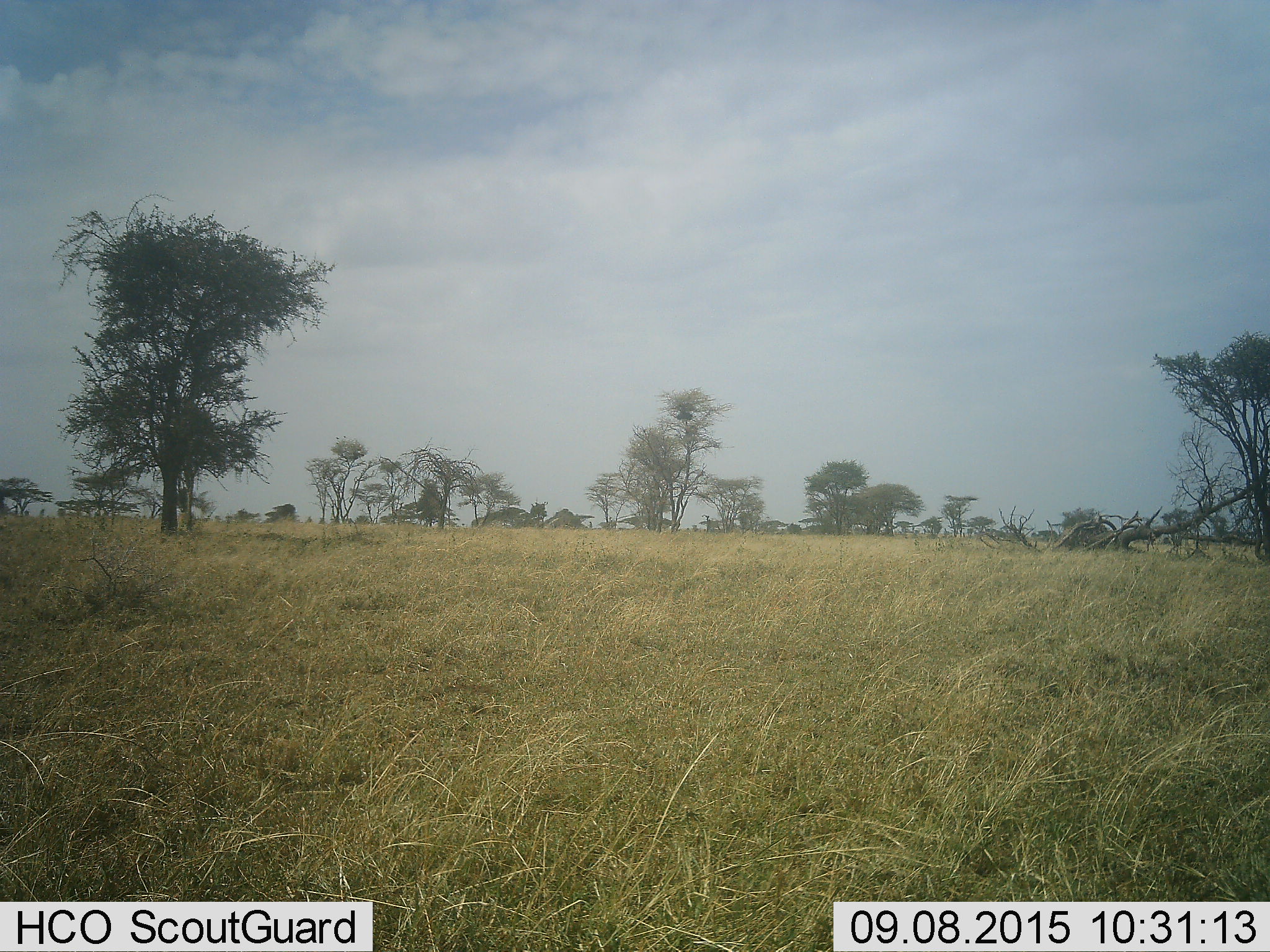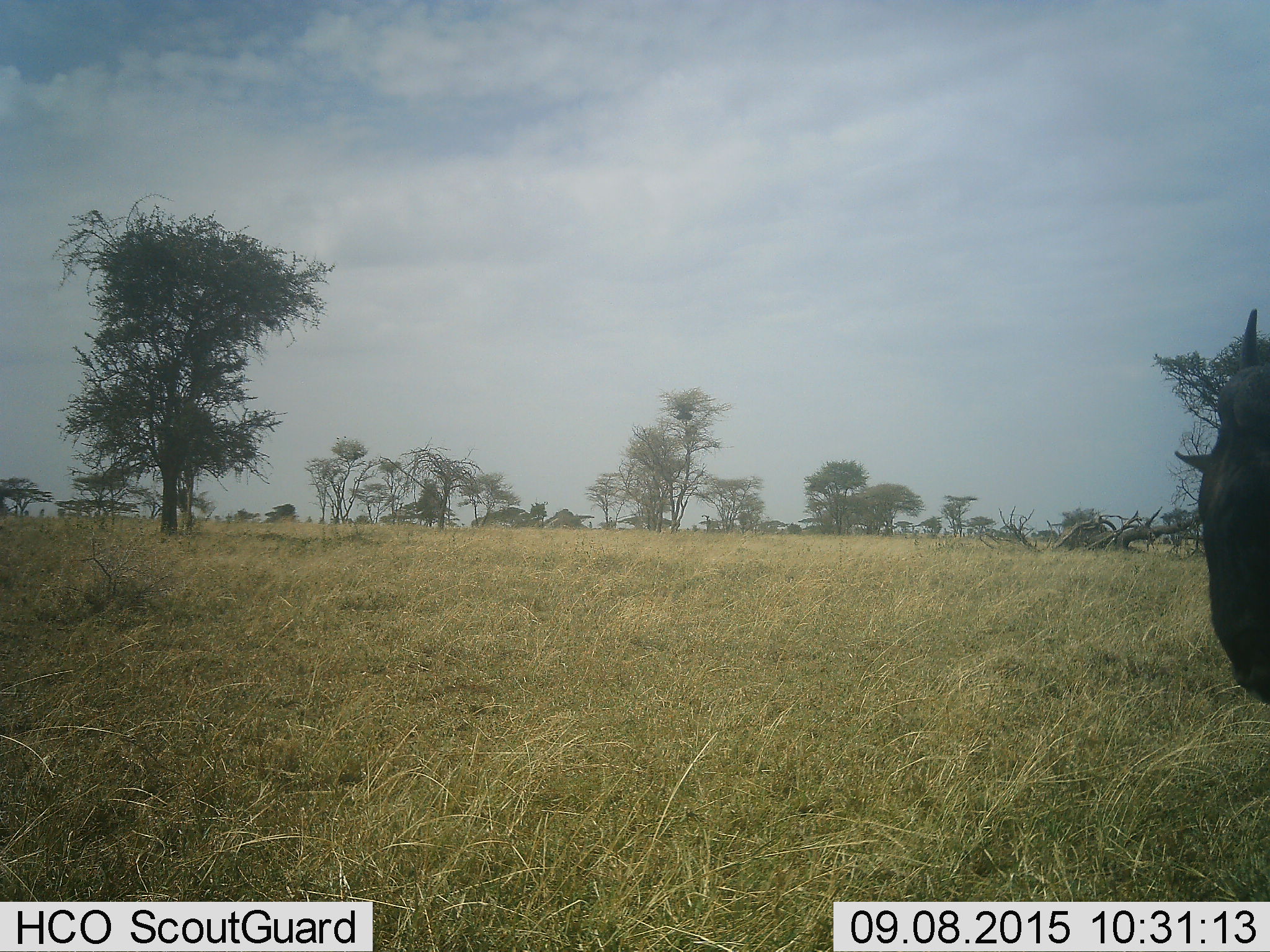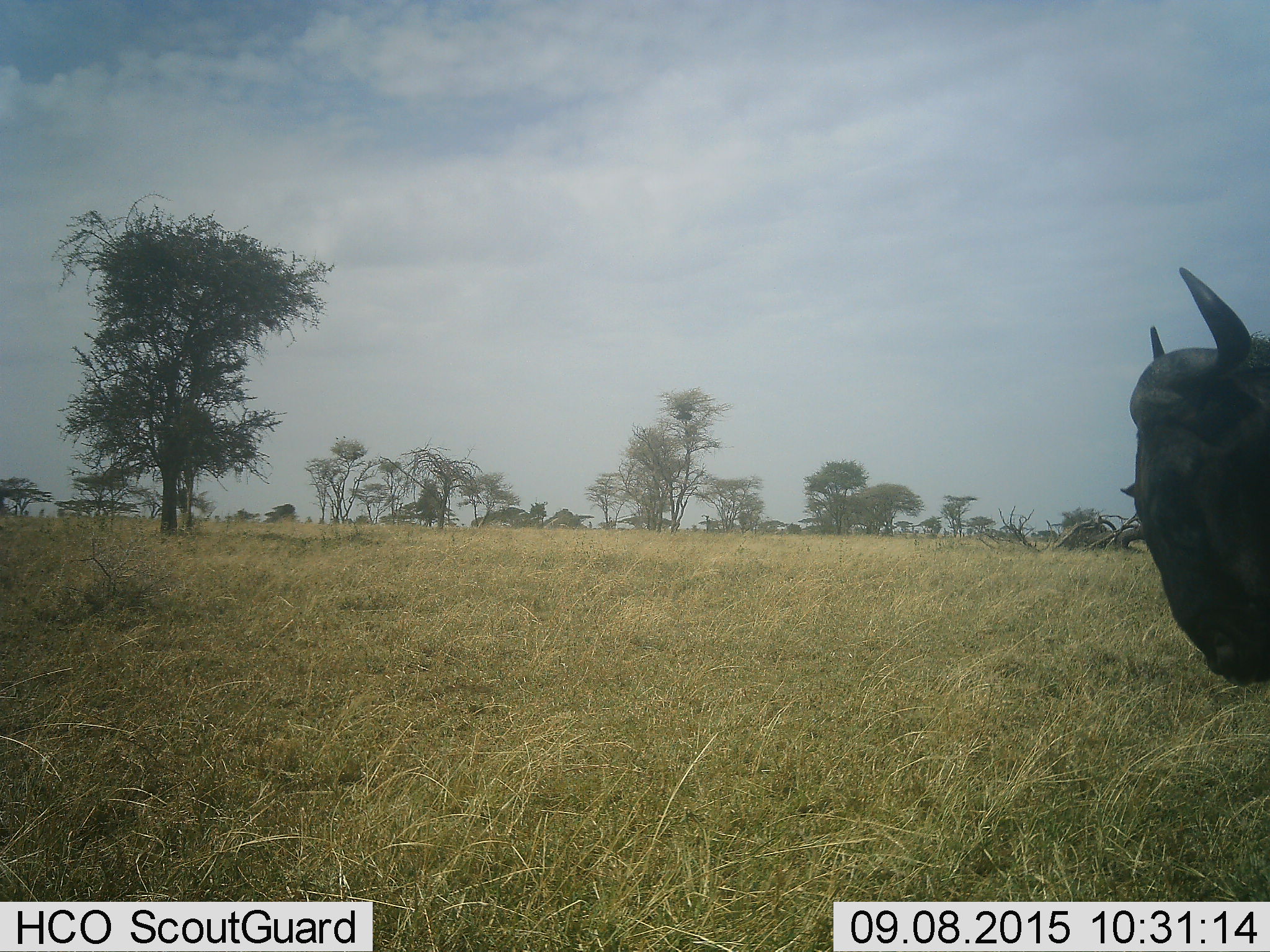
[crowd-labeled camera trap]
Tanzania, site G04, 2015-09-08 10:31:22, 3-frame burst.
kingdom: Animalia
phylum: Chordata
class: Mammalia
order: Artiodactyla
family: Bovidae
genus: Connochaetes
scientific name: Connochaetes taurinus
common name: blue wildebeest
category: wildebeest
Wildebeest (blue wildebeest) (Connochaetes taurinus), count 1. Behavior (volunteer vote fractions): standing 20%, resting 0%, moving 80%, interacting 0%. Young present (vote fraction): 0%. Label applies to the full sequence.